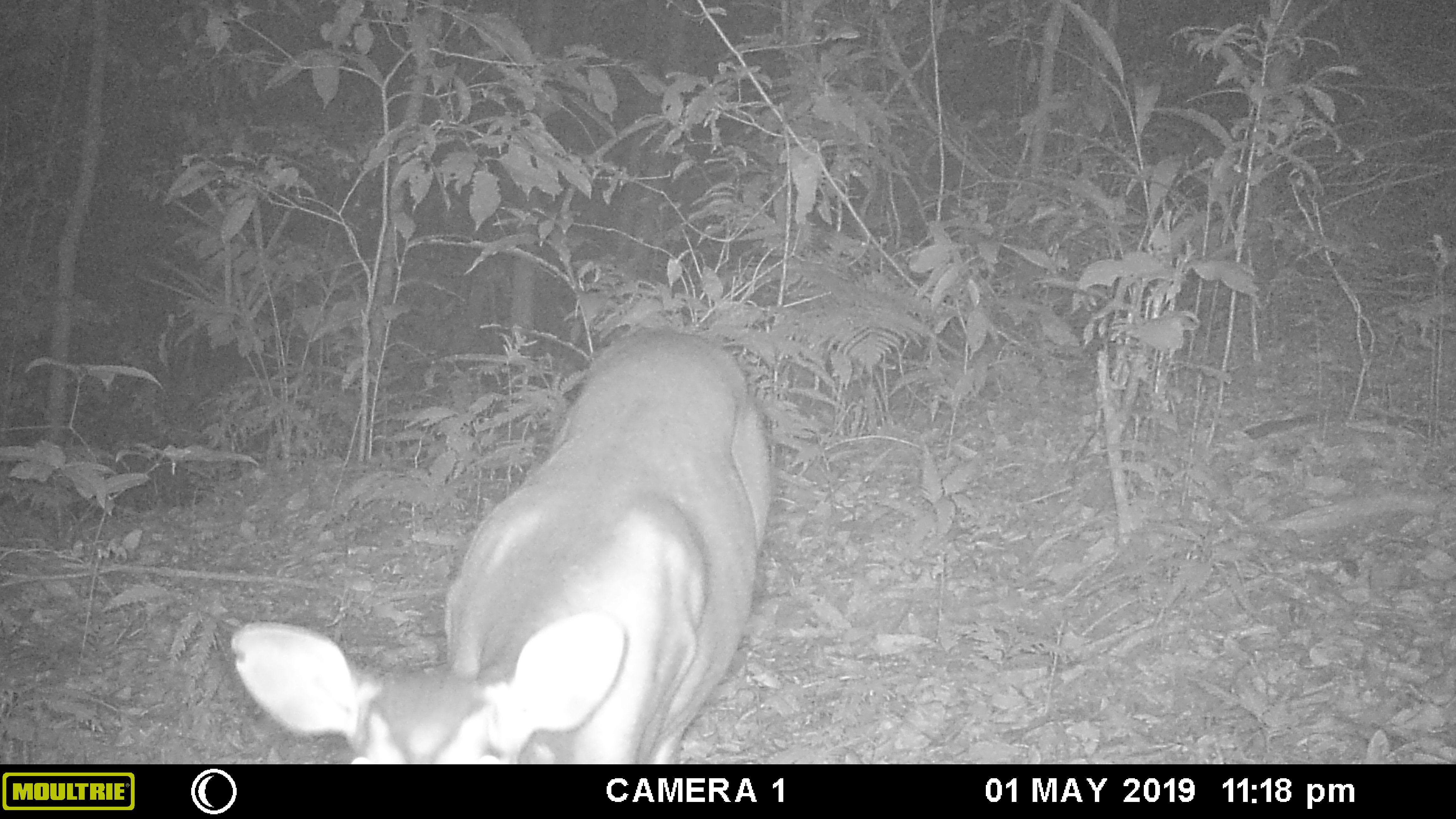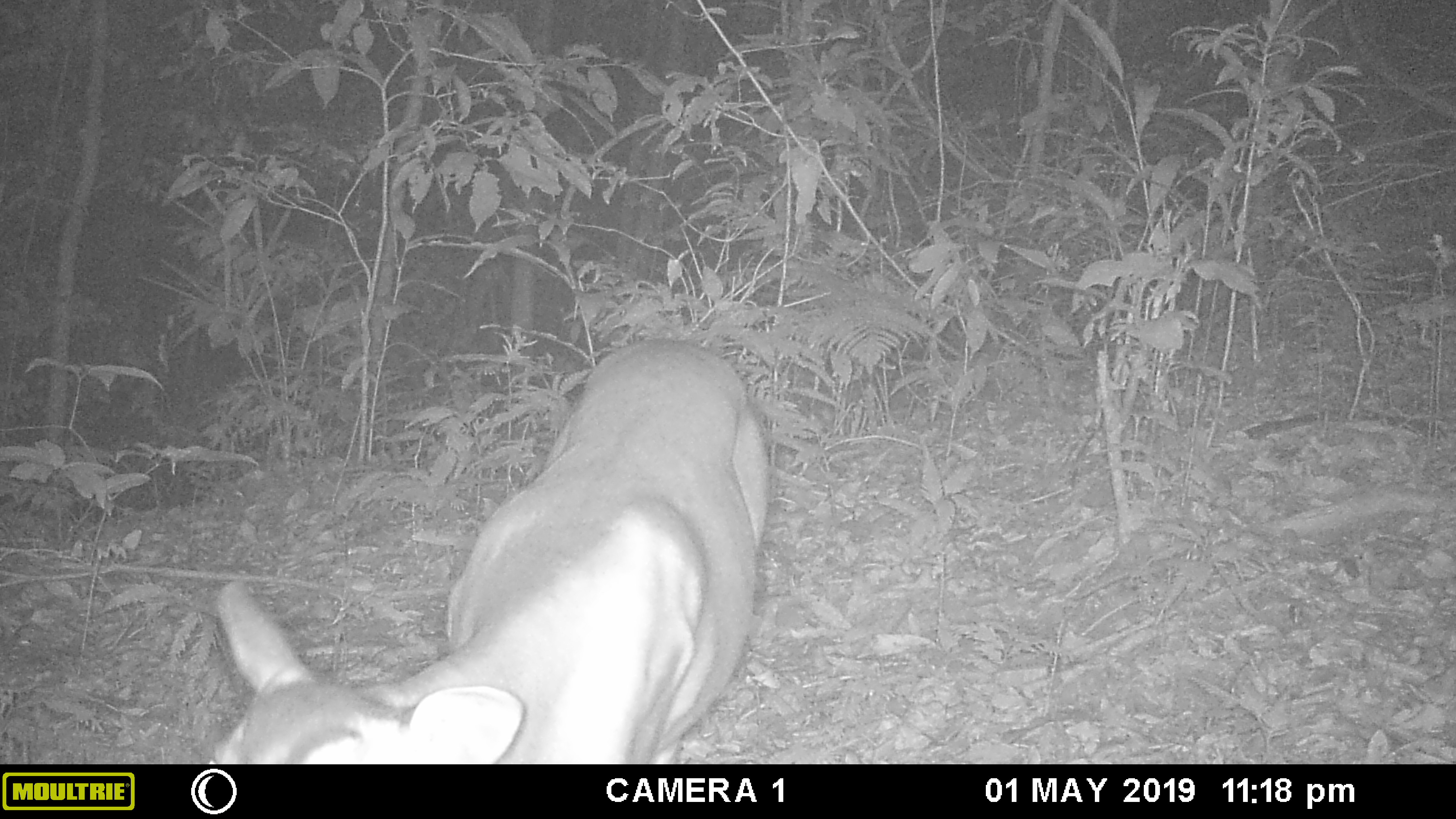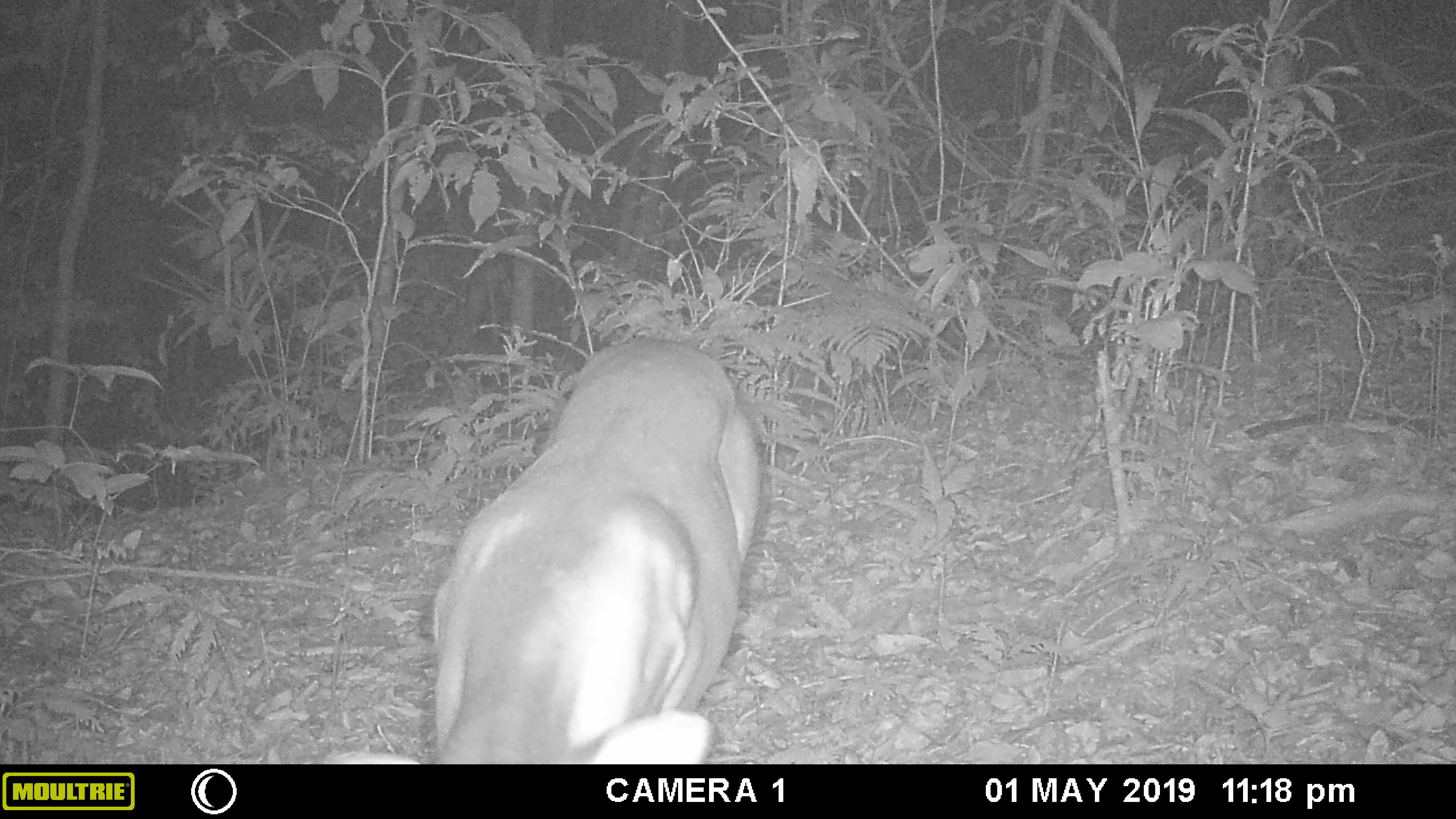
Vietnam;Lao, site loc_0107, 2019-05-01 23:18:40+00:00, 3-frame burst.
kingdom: Animalia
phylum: Chordata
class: Mammalia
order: Artiodactyla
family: Cervidae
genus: Muntiacus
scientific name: Muntiacus vuquangensis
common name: large-antlered muntjac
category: large antlered muntjac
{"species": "large antlered muntjac (large-antlered muntjac) (Muntiacus vuquangensis)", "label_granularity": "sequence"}